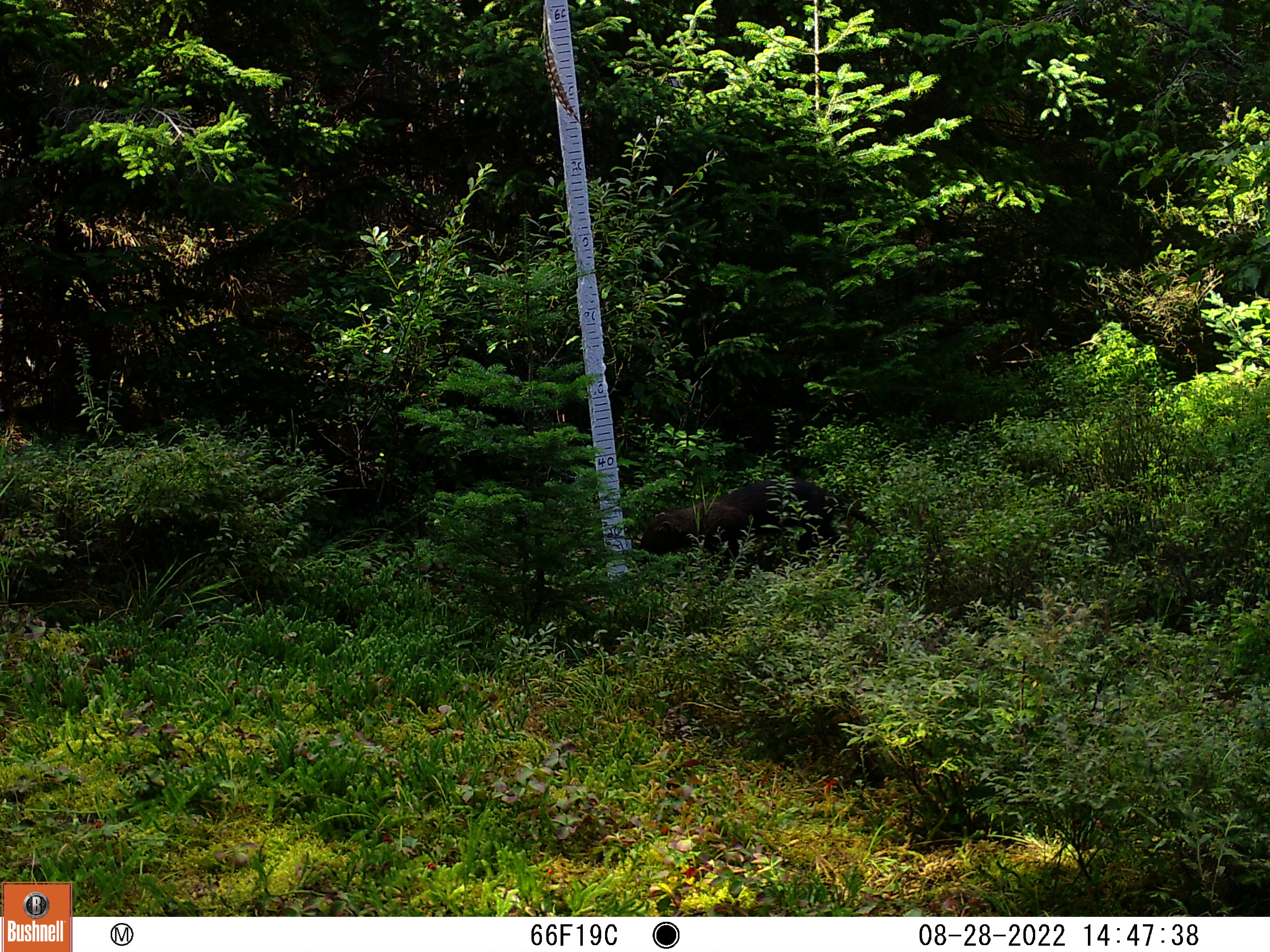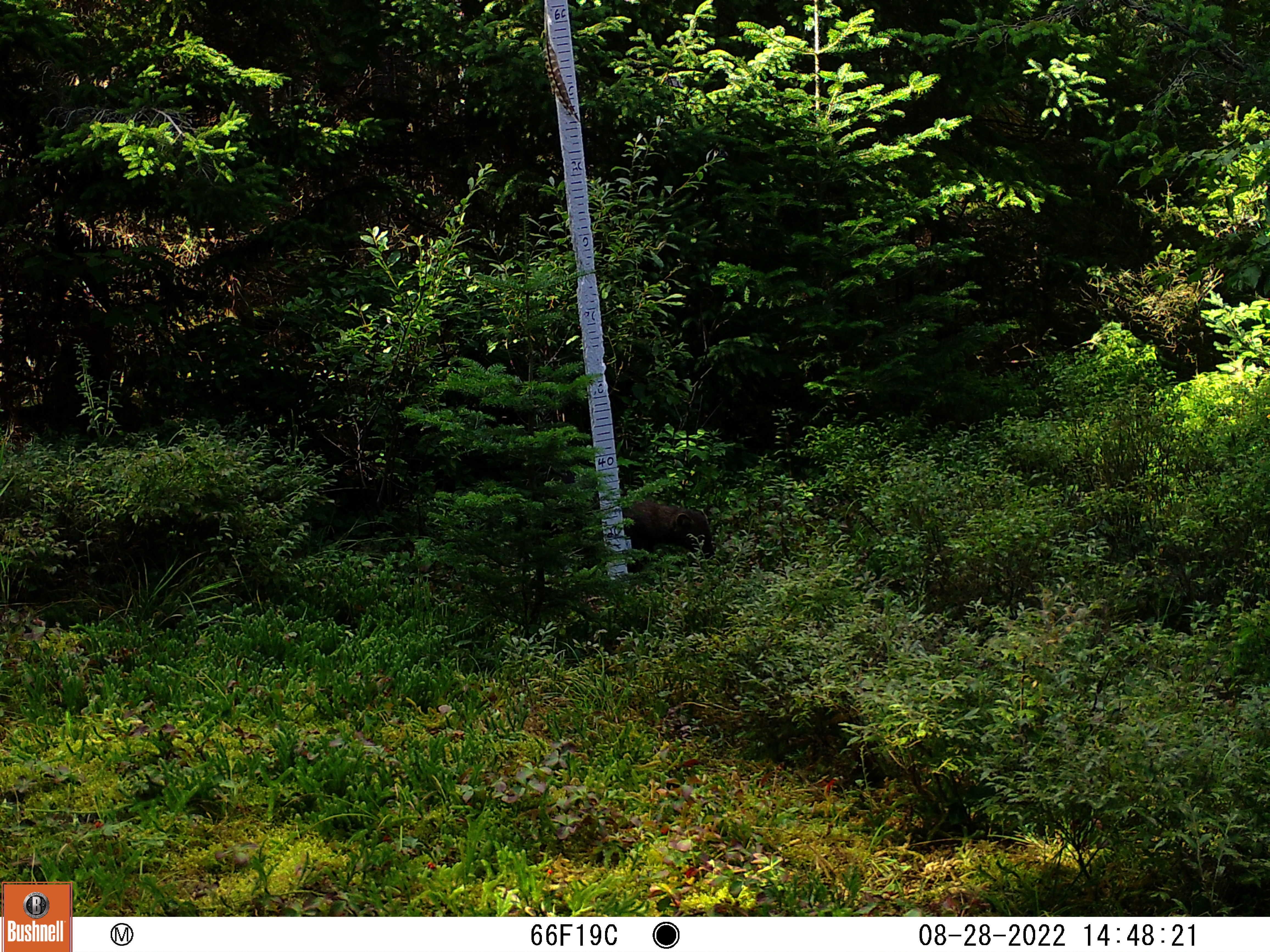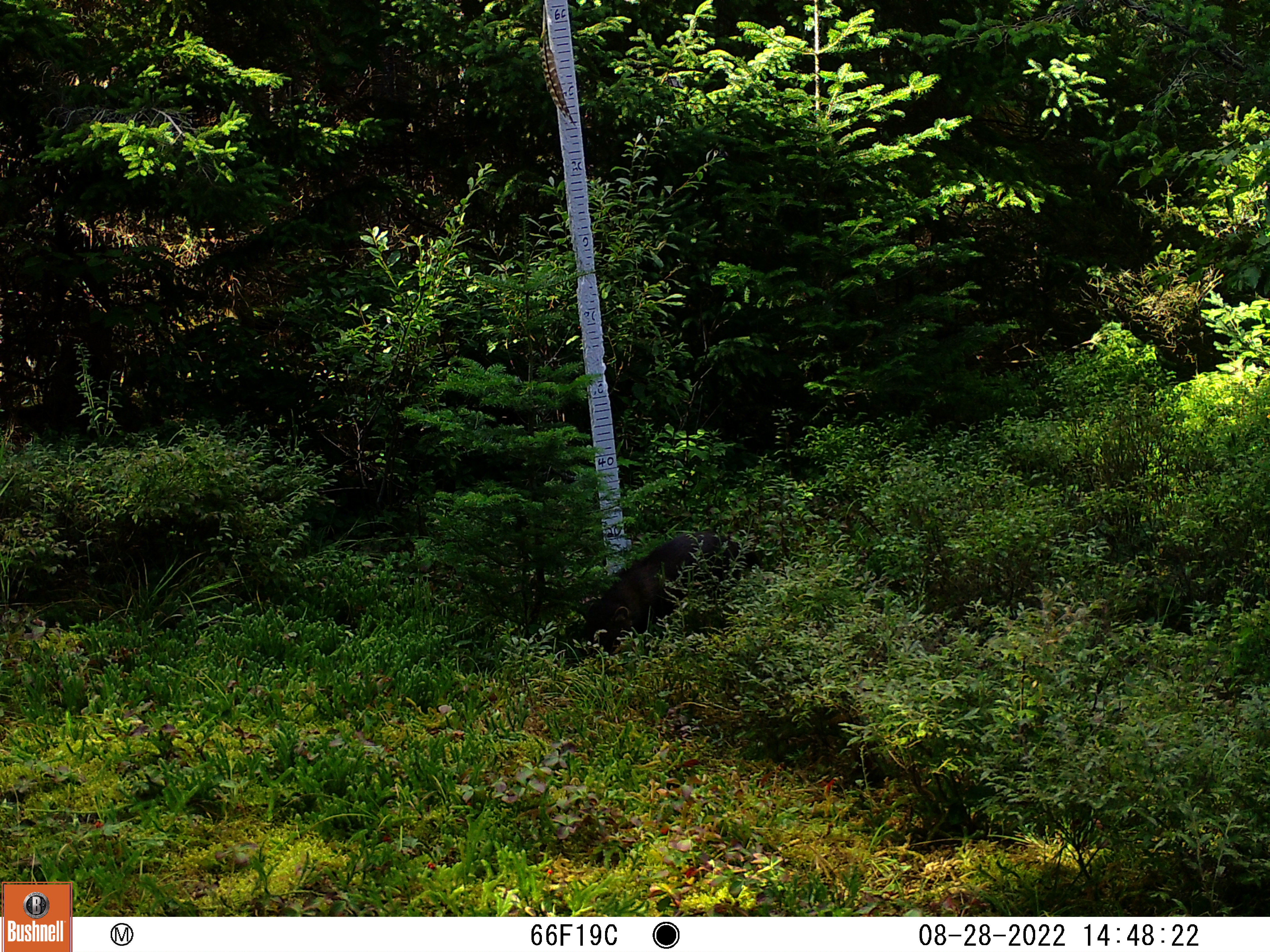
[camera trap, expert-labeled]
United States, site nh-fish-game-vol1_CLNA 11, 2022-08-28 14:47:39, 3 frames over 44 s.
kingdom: Animalia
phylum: Chordata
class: Mammalia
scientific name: Mammalia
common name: mammal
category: mammal sp.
Mammal sp. (mammal) (Mammalia).